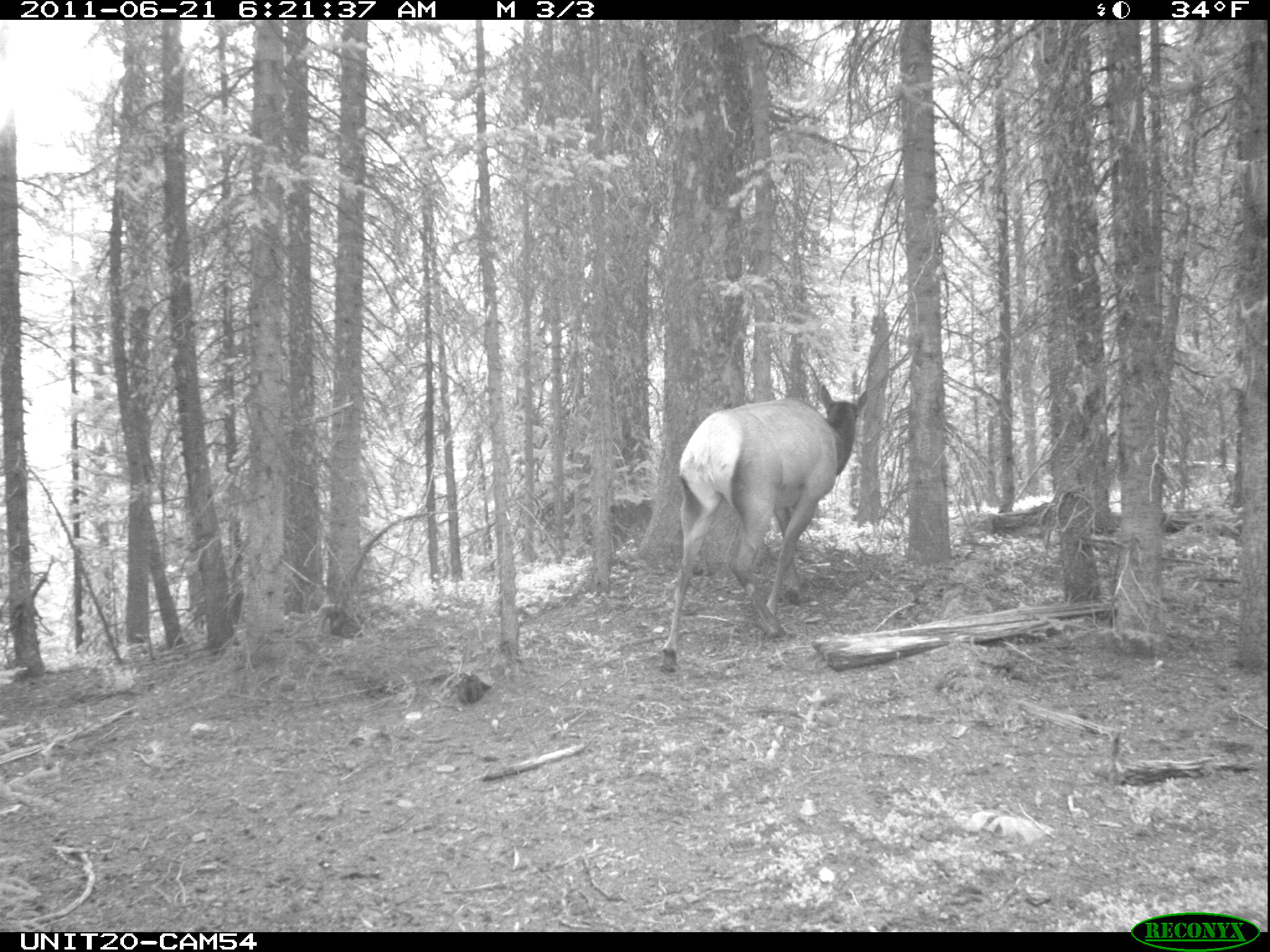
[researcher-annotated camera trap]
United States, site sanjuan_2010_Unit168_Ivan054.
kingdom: Animalia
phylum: Chordata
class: Mammalia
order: Artiodactyla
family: Cervidae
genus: Cervus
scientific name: Cervus elaphus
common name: red deer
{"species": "Cervus elaphus (red deer)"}